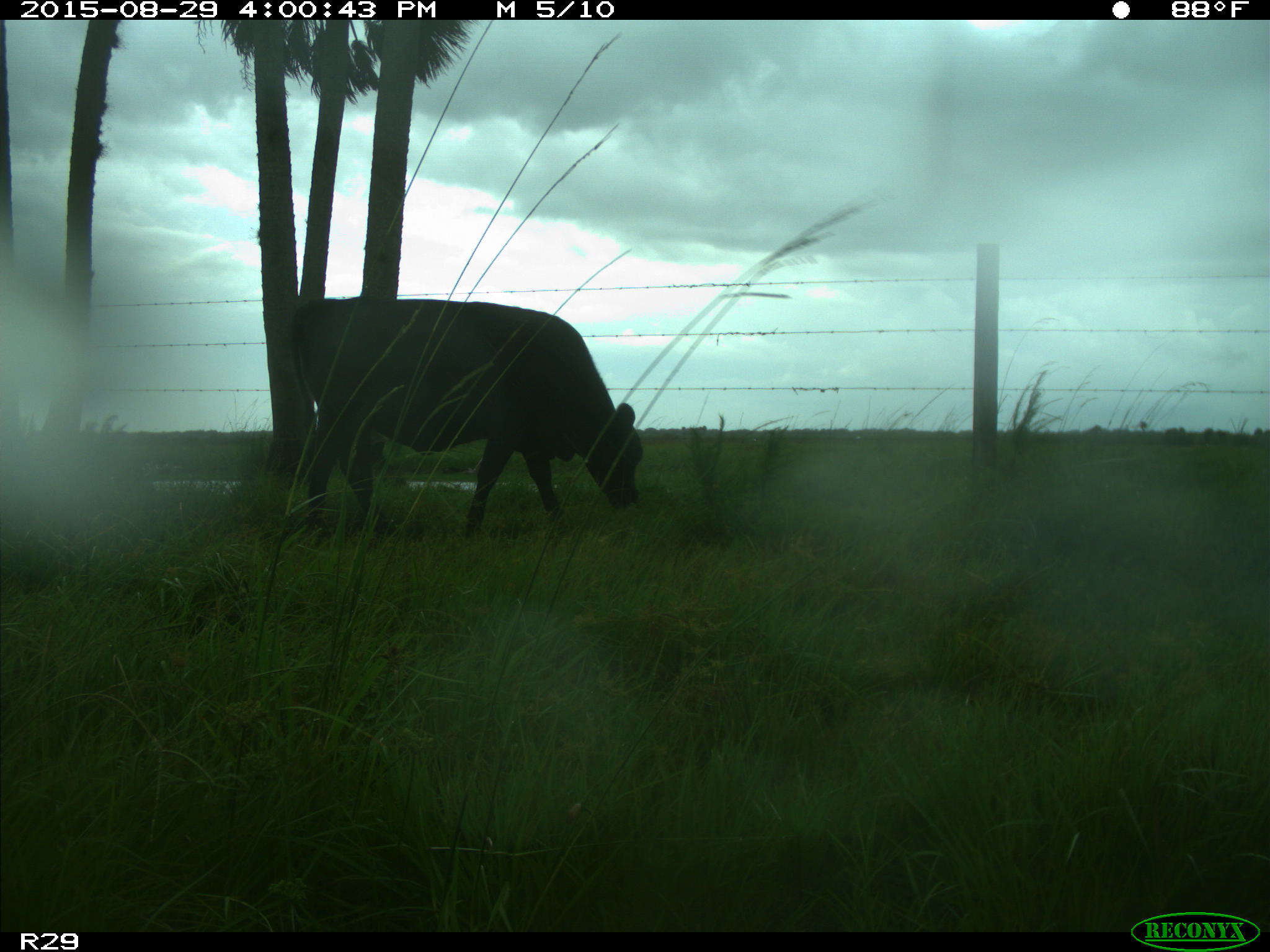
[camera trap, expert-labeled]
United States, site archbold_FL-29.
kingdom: Animalia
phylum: Chordata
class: Mammalia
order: Artiodactyla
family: Bovidae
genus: Bos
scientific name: Bos taurus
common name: domestic cow